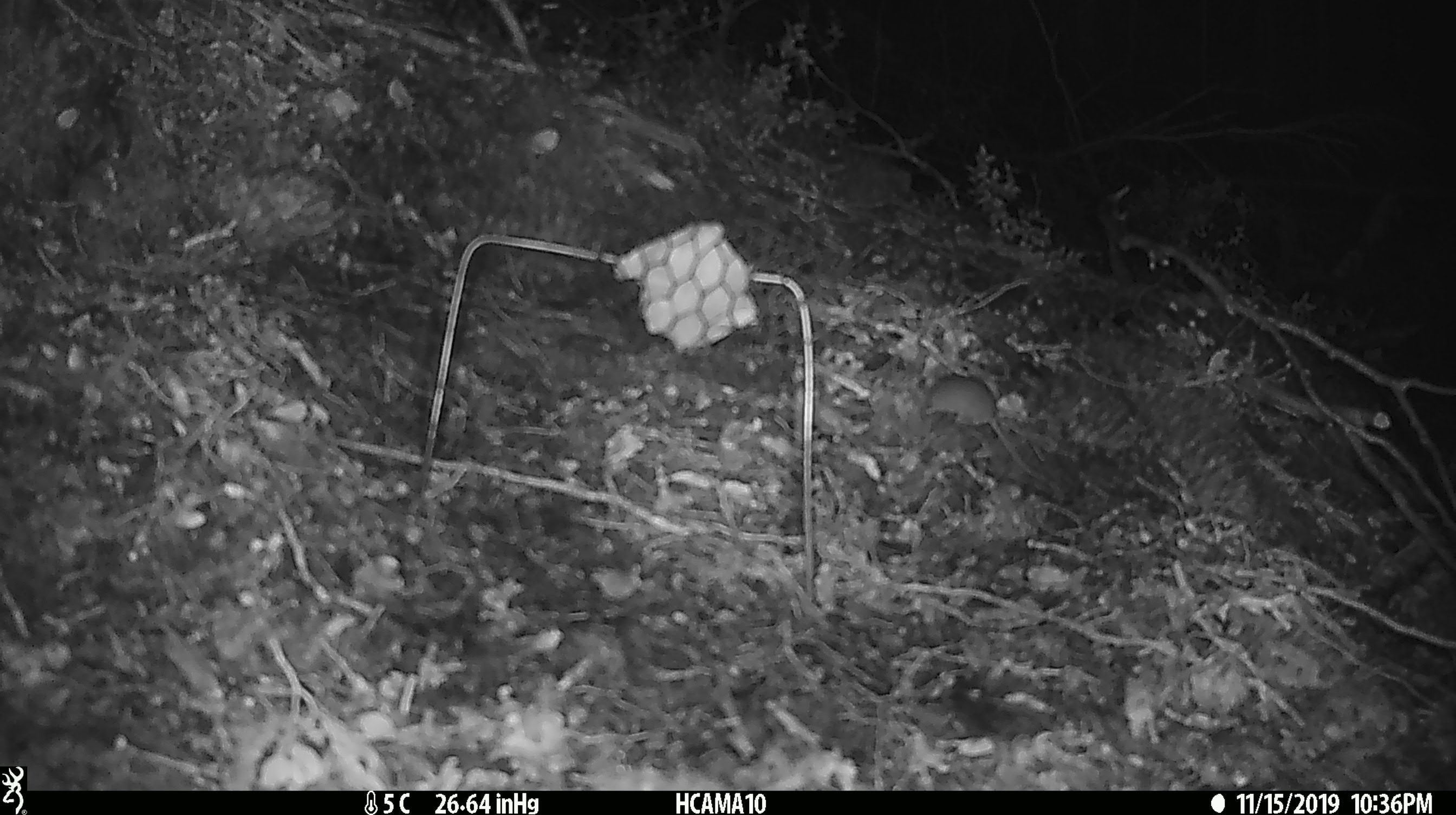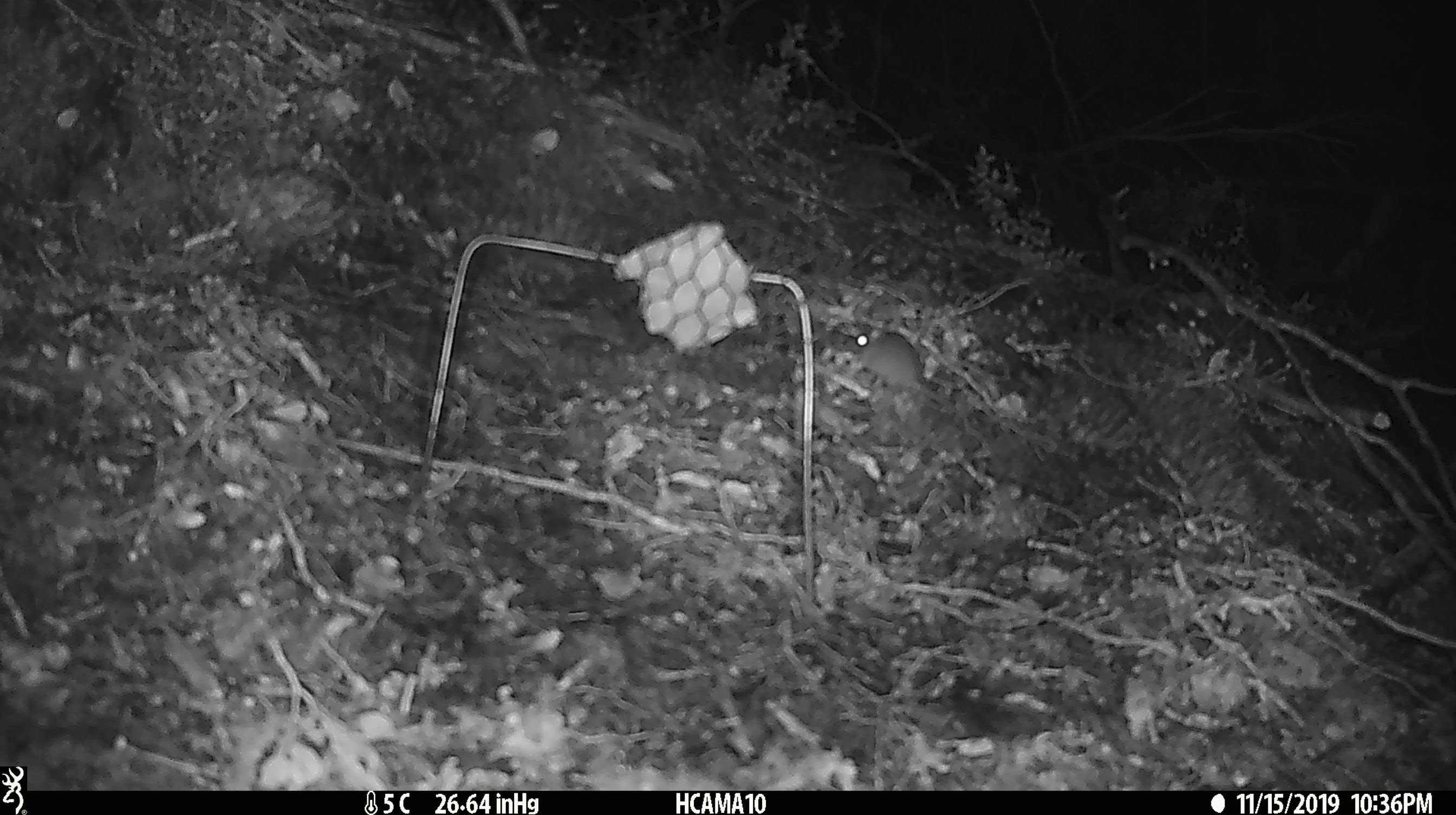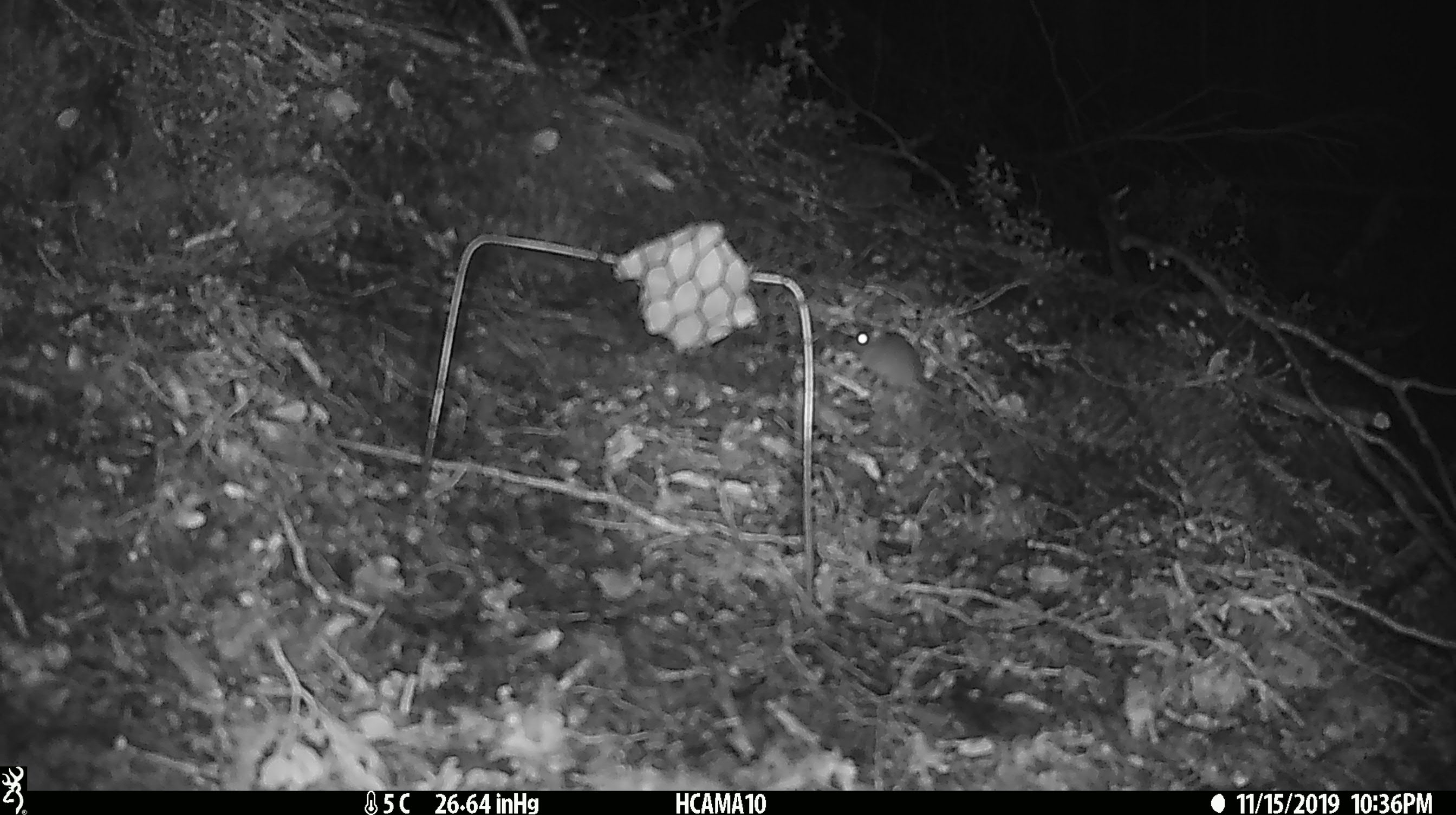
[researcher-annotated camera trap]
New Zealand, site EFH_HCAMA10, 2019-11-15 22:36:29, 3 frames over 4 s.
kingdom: Animalia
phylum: Chordata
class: Mammalia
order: Rodentia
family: Muridae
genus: Mus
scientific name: Mus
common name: mouse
Mouse (Mus).